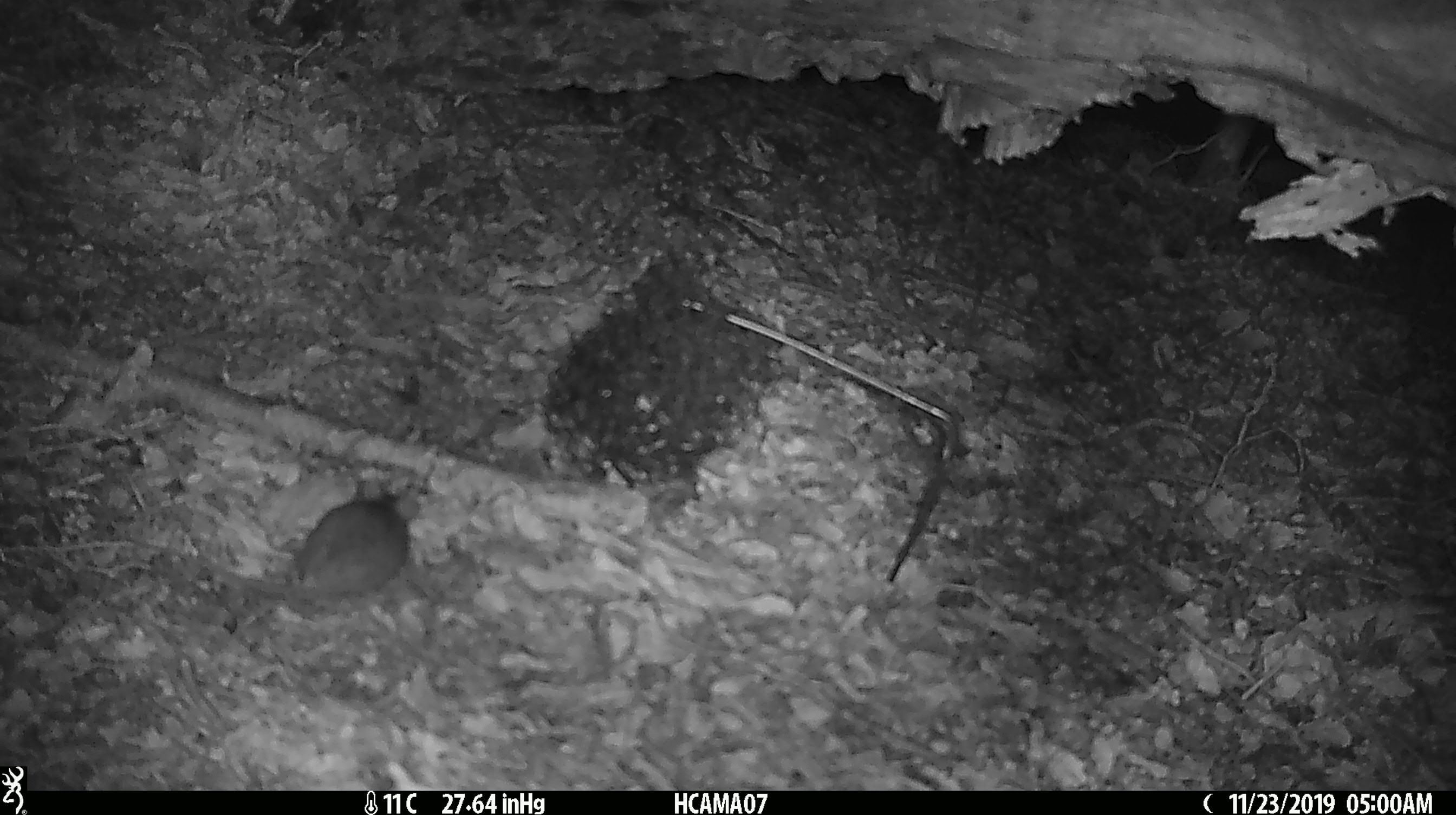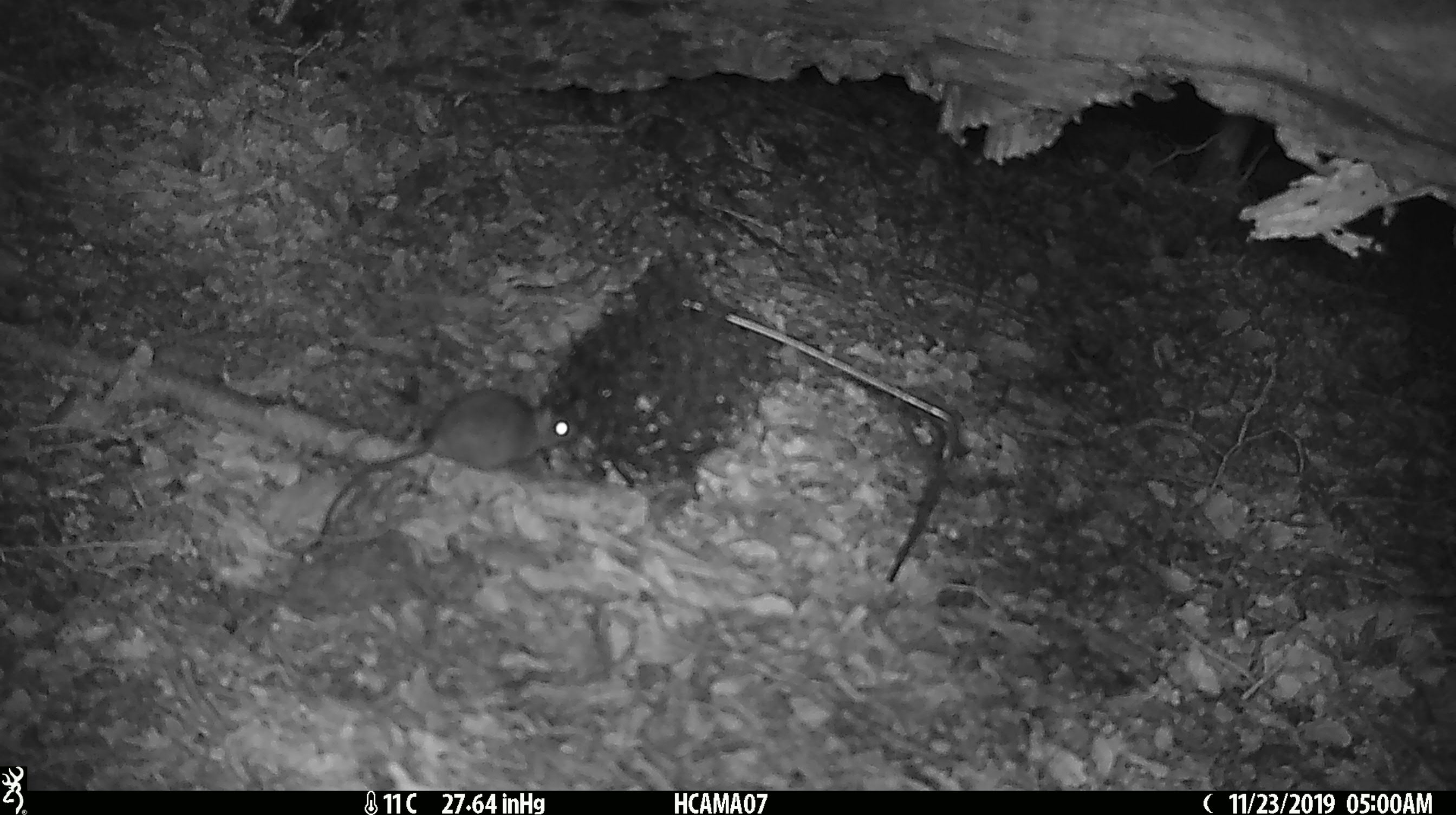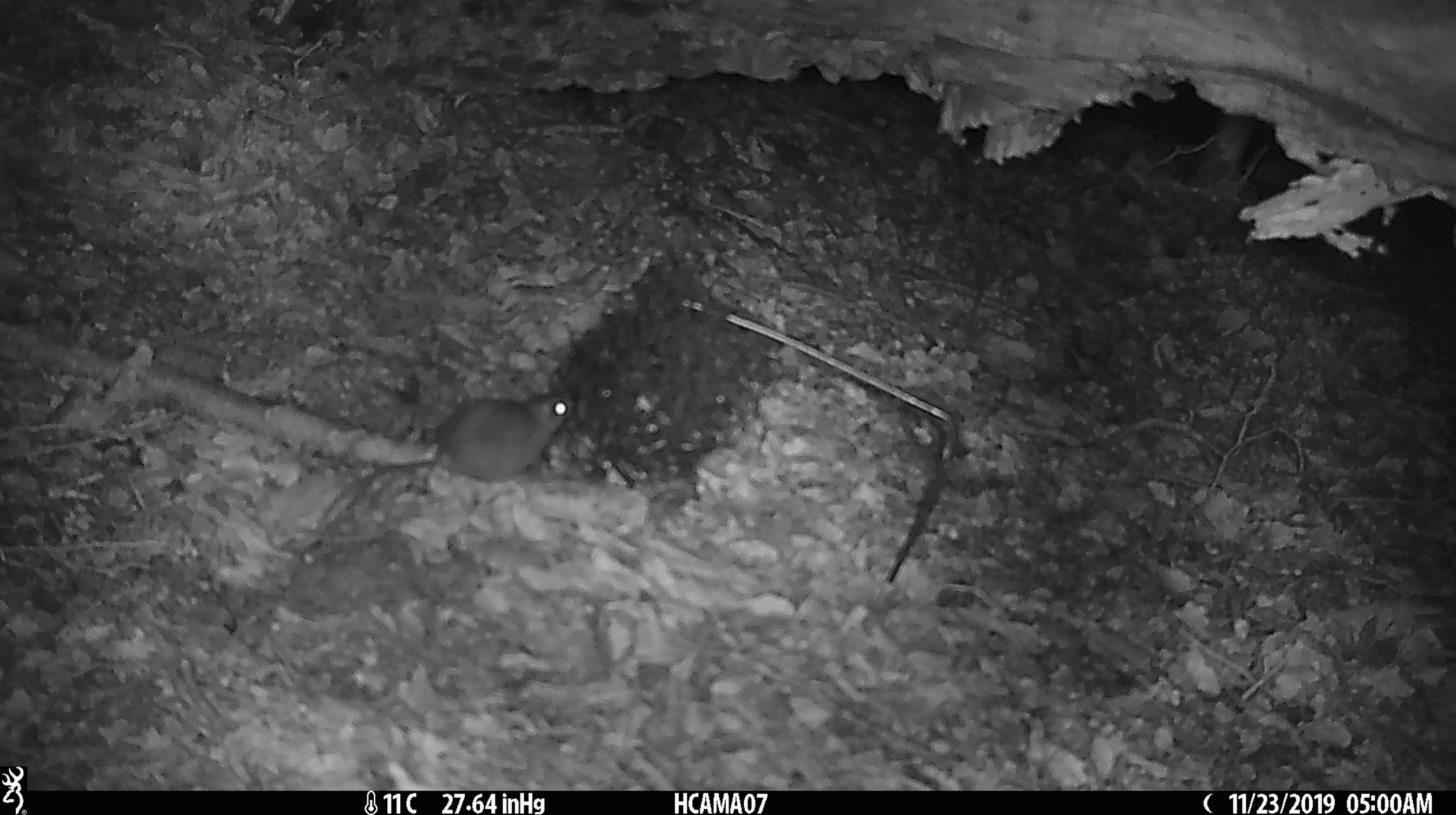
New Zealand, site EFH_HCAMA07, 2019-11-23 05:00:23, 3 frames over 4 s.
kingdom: Animalia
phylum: Chordata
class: Mammalia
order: Rodentia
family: Muridae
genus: Mus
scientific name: Mus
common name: mouse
Mouse (Mus).